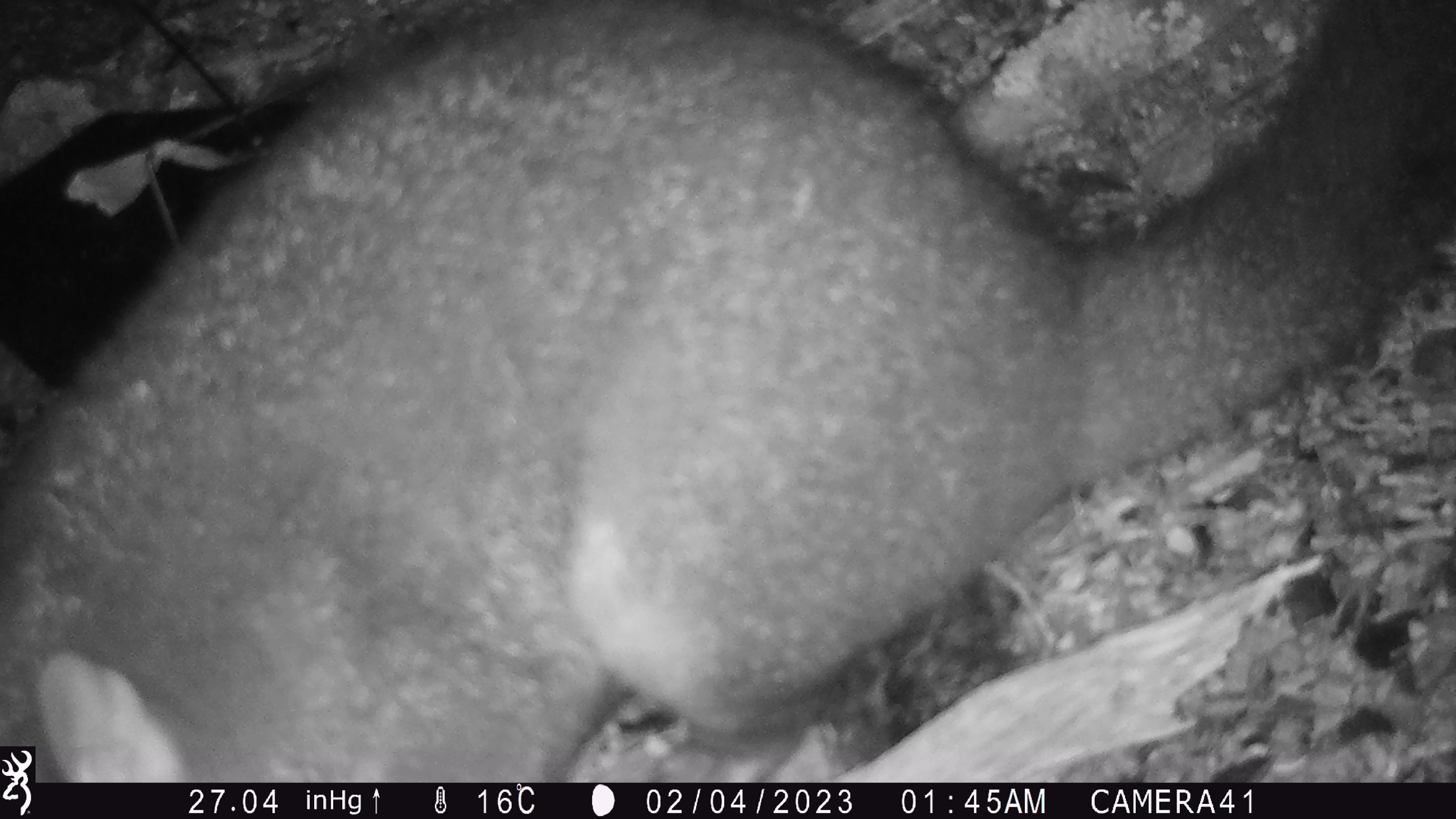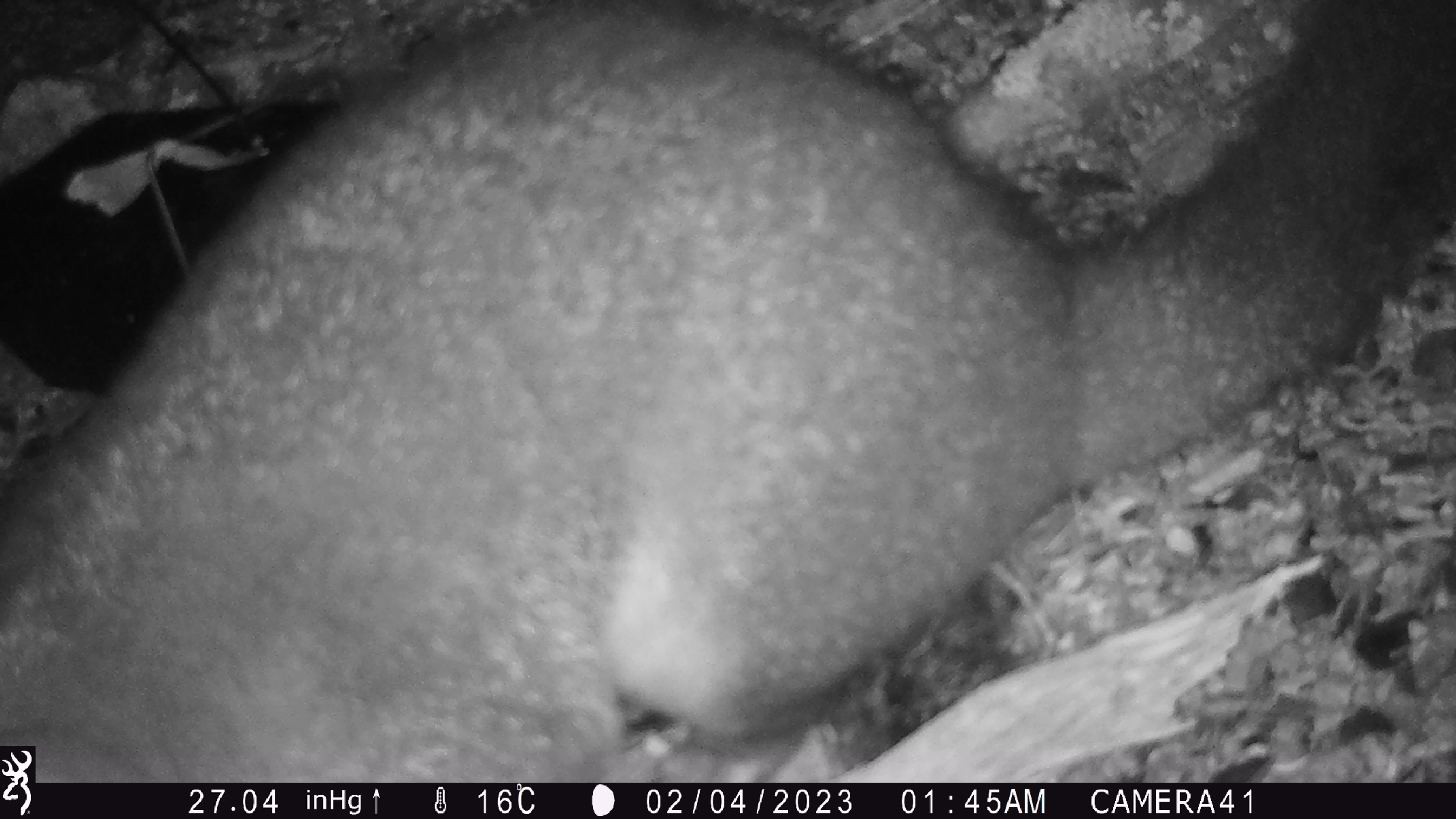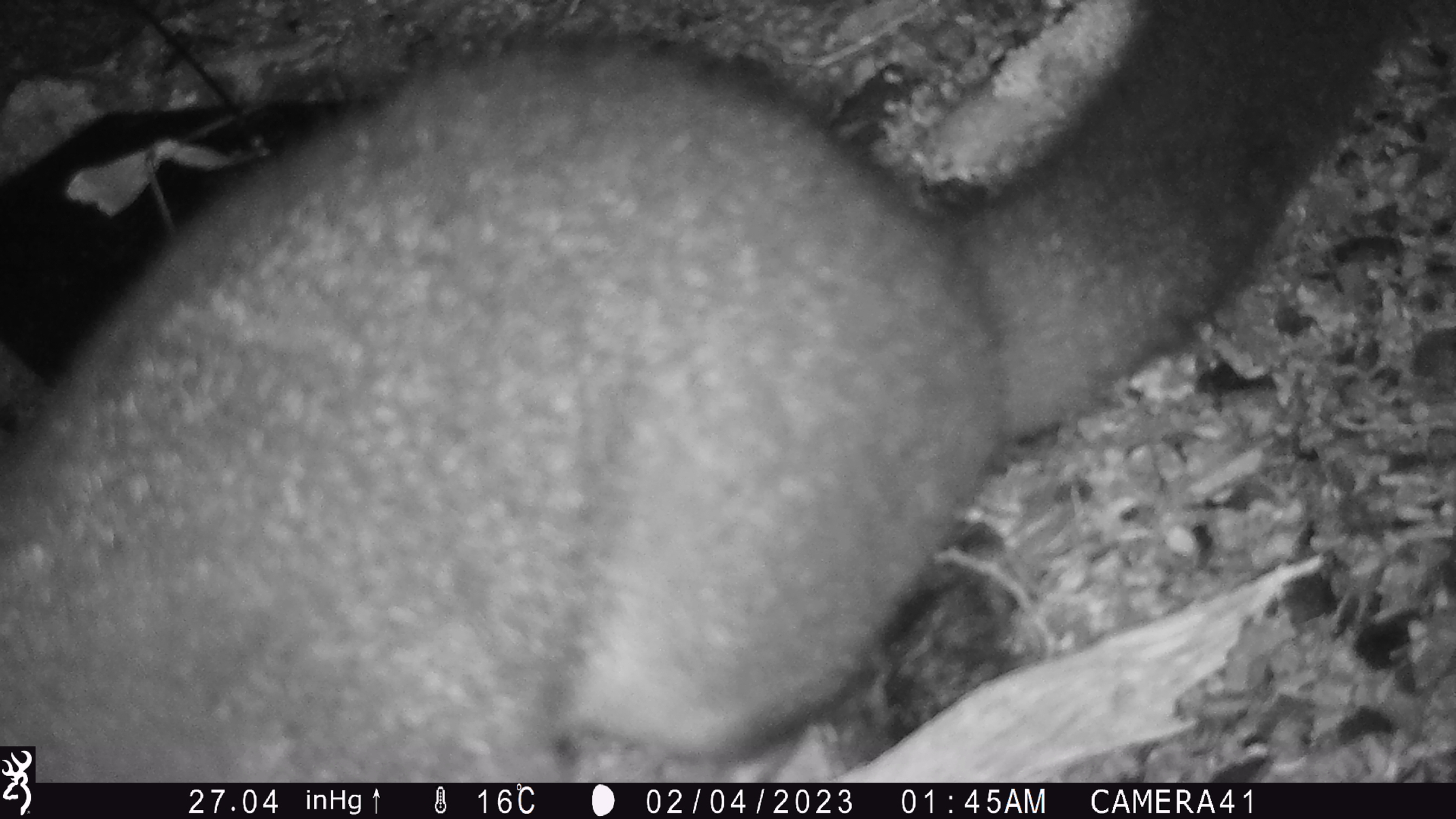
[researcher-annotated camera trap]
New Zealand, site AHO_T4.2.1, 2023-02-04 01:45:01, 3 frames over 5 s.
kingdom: Animalia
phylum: Chordata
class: Mammalia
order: Carnivora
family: Mustelidae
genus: Mustela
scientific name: Mustela erminea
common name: stoat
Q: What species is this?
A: Stoat (Mustela erminea).